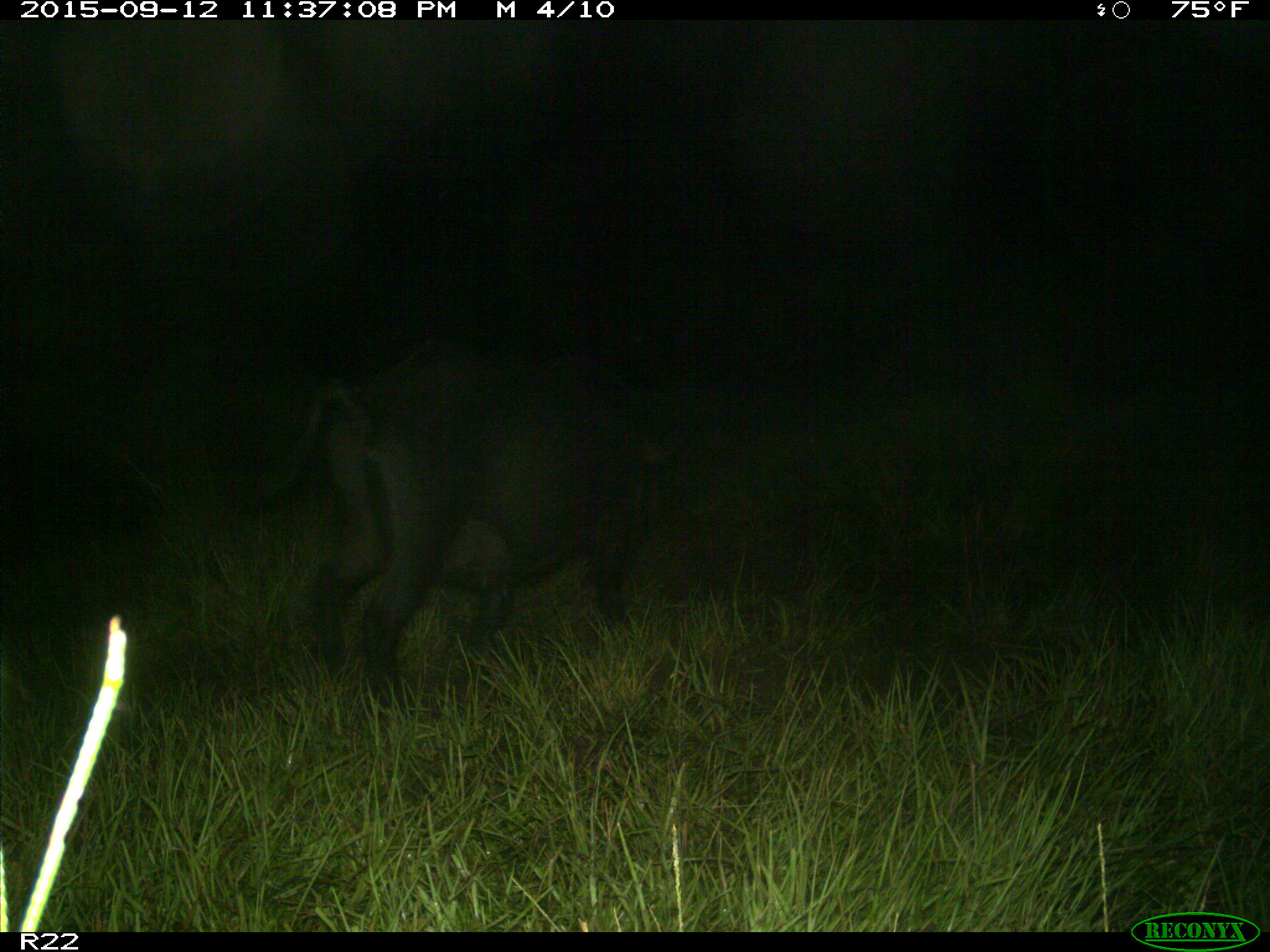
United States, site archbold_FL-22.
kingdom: Animalia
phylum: Chordata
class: Mammalia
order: Artiodactyla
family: Suidae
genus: Sus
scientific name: Sus scrofa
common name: wild boar